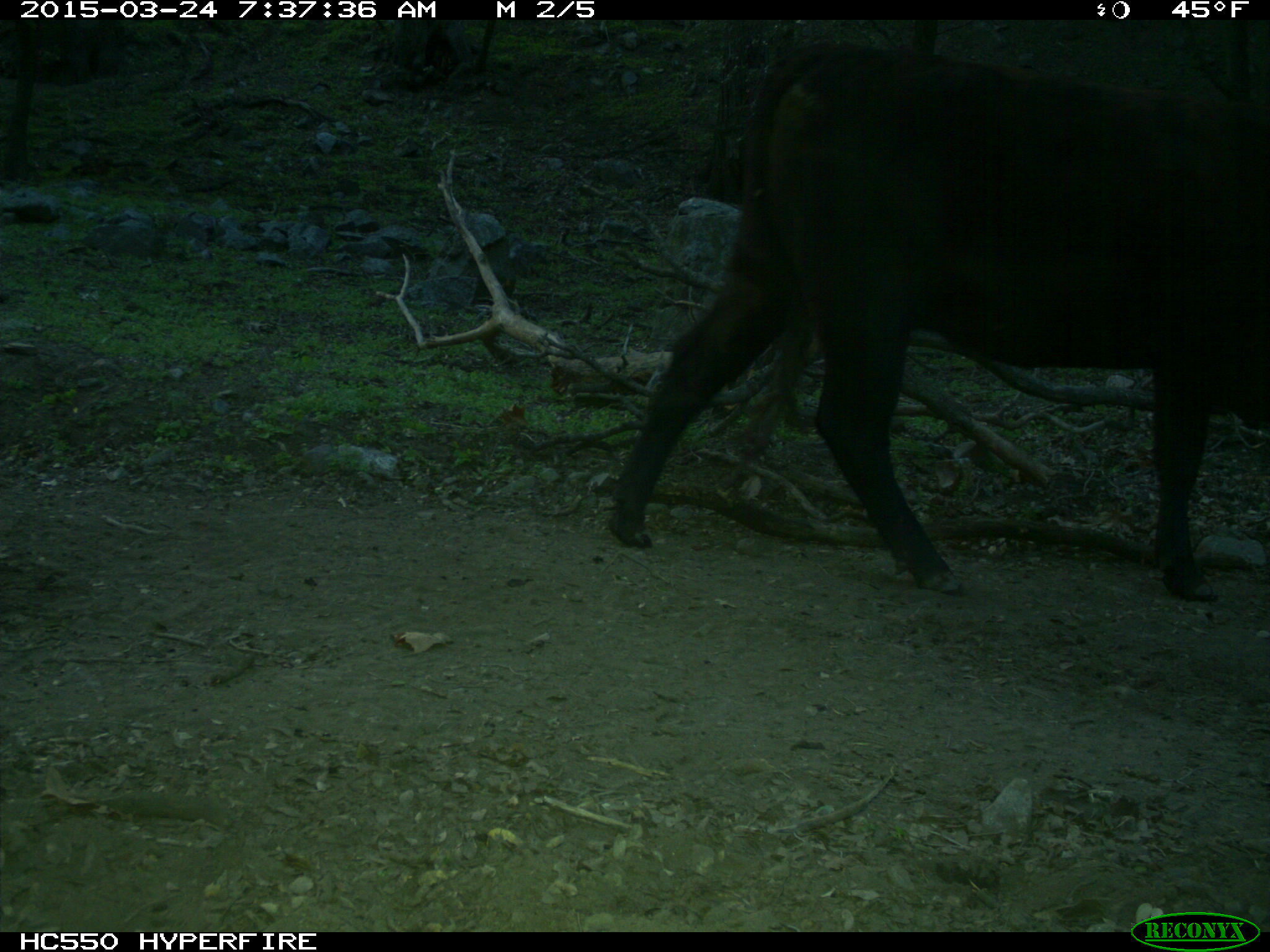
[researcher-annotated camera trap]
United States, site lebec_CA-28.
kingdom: Animalia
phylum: Chordata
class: Mammalia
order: Artiodactyla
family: Bovidae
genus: Bos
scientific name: Bos taurus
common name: domestic cow